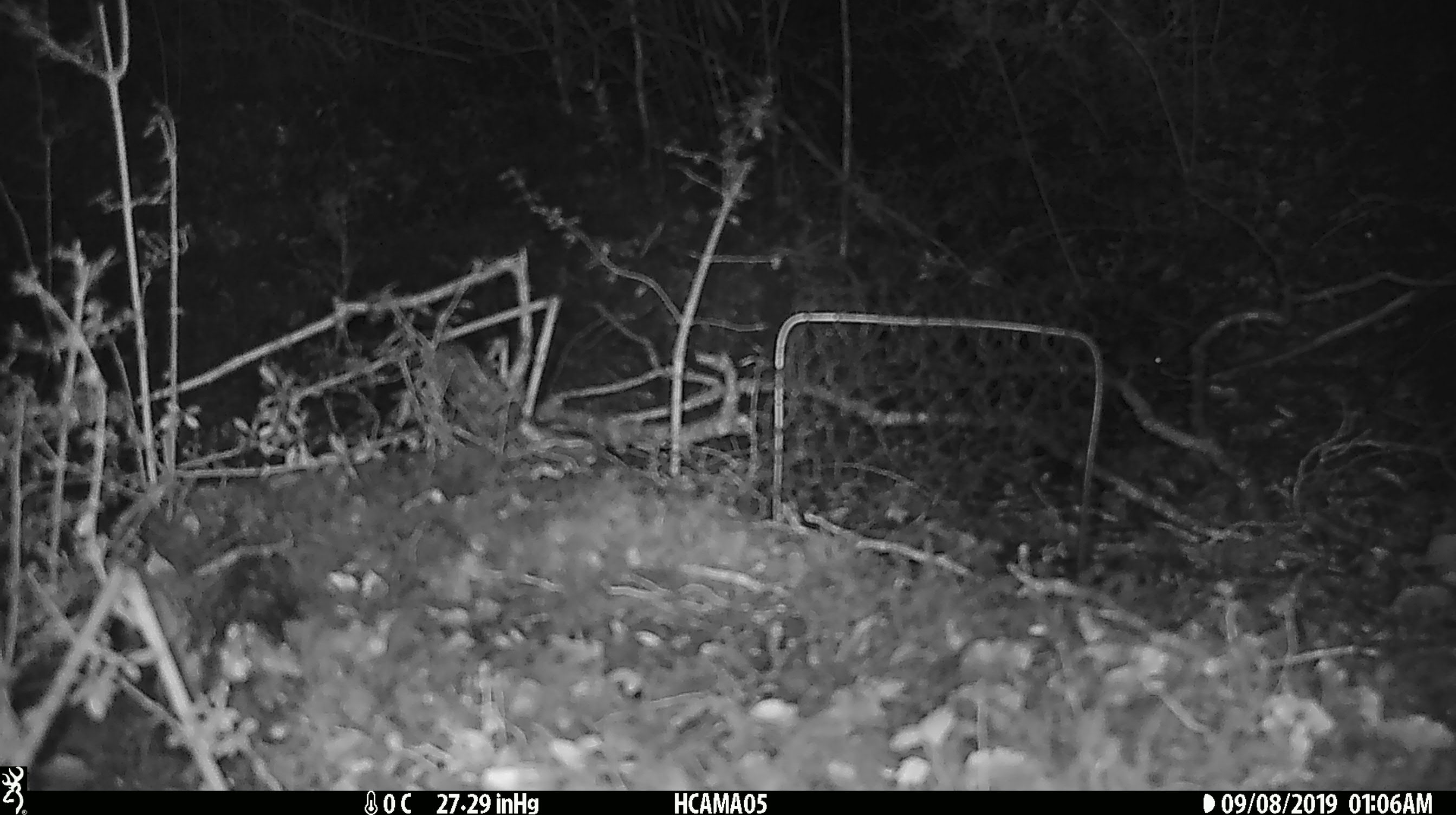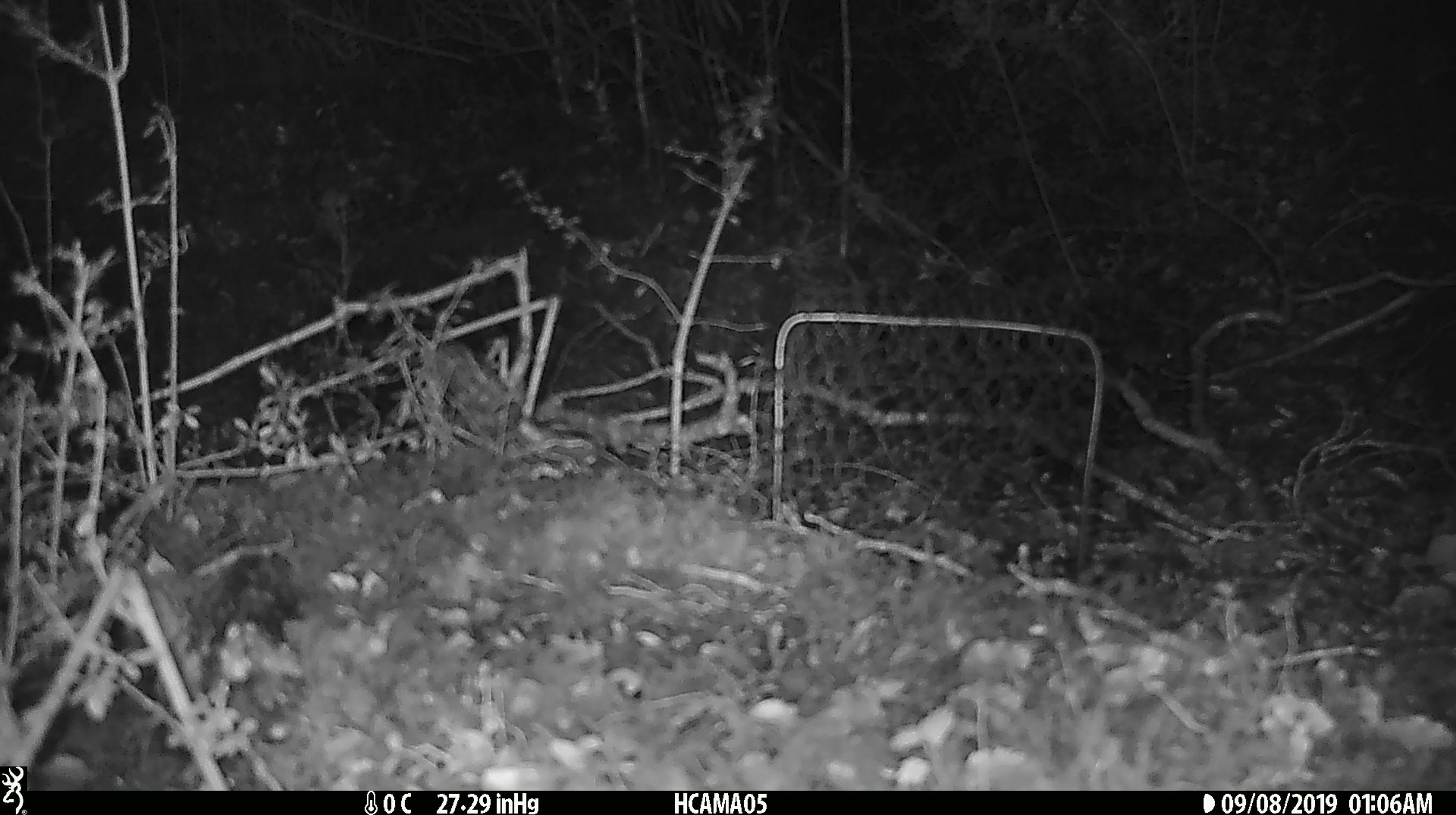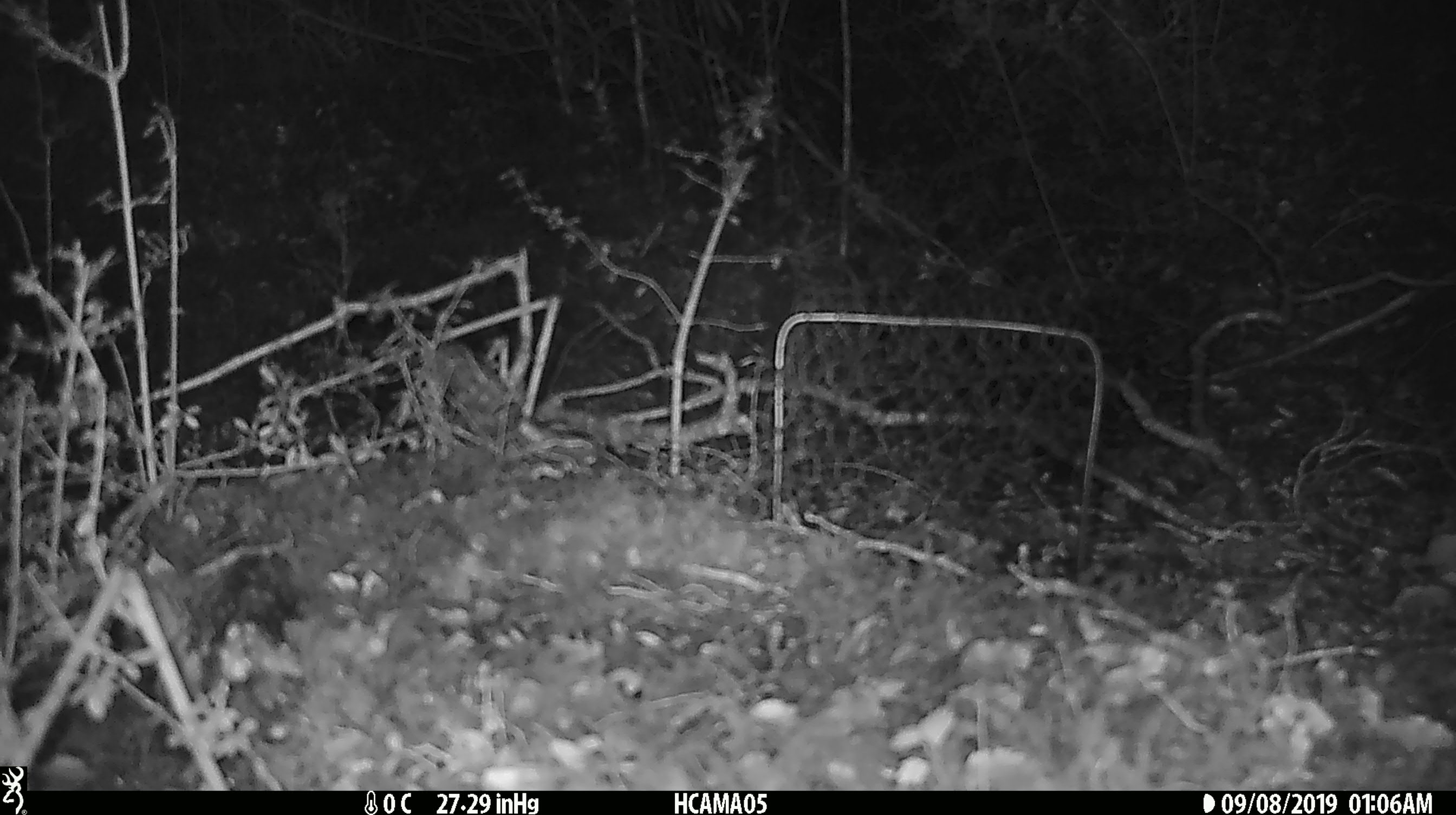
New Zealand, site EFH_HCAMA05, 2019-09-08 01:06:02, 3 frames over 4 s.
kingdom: Animalia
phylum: Chordata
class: Mammalia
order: Rodentia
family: Muridae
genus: Mus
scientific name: Mus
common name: mouse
Mouse (Mus).